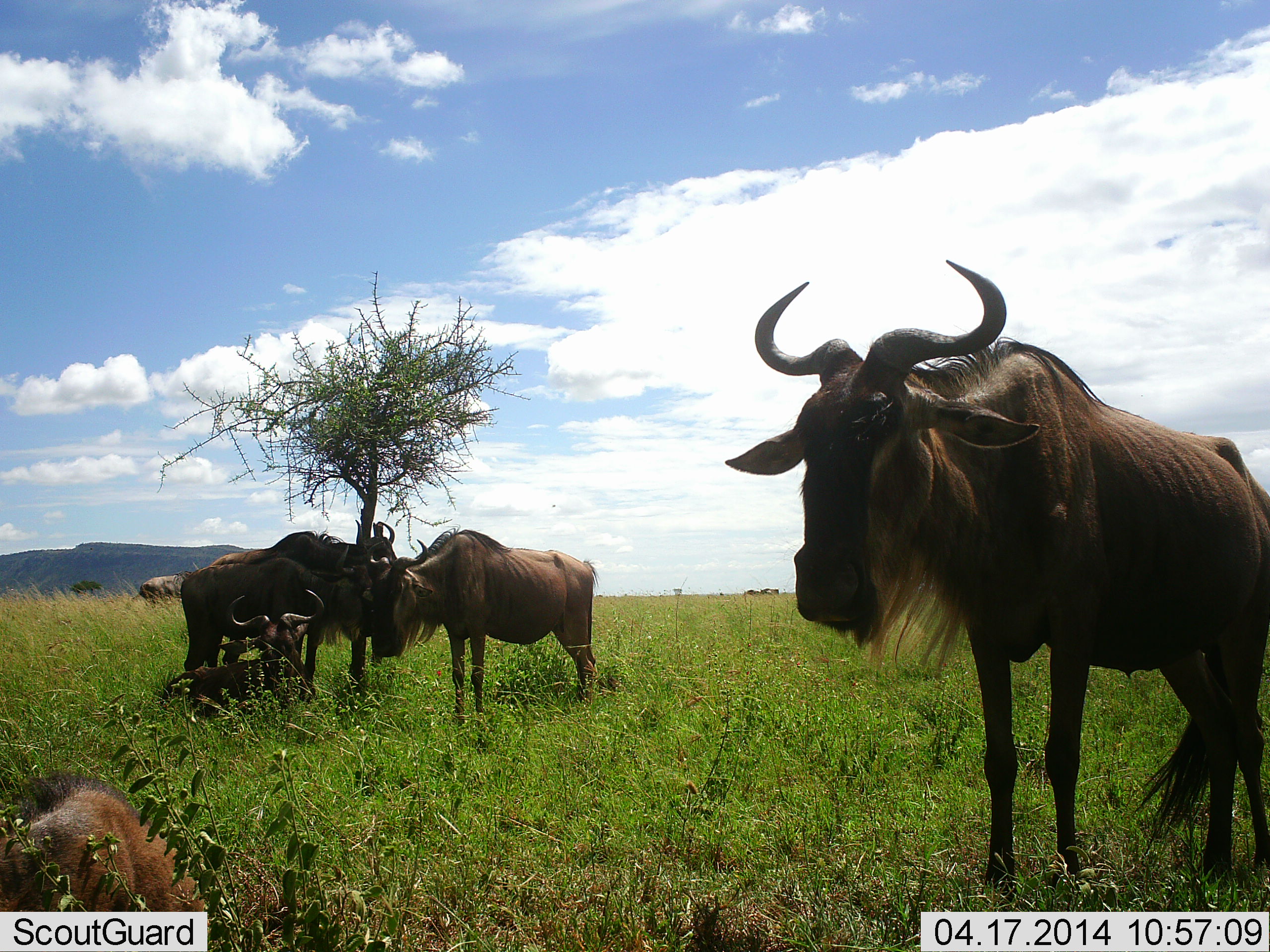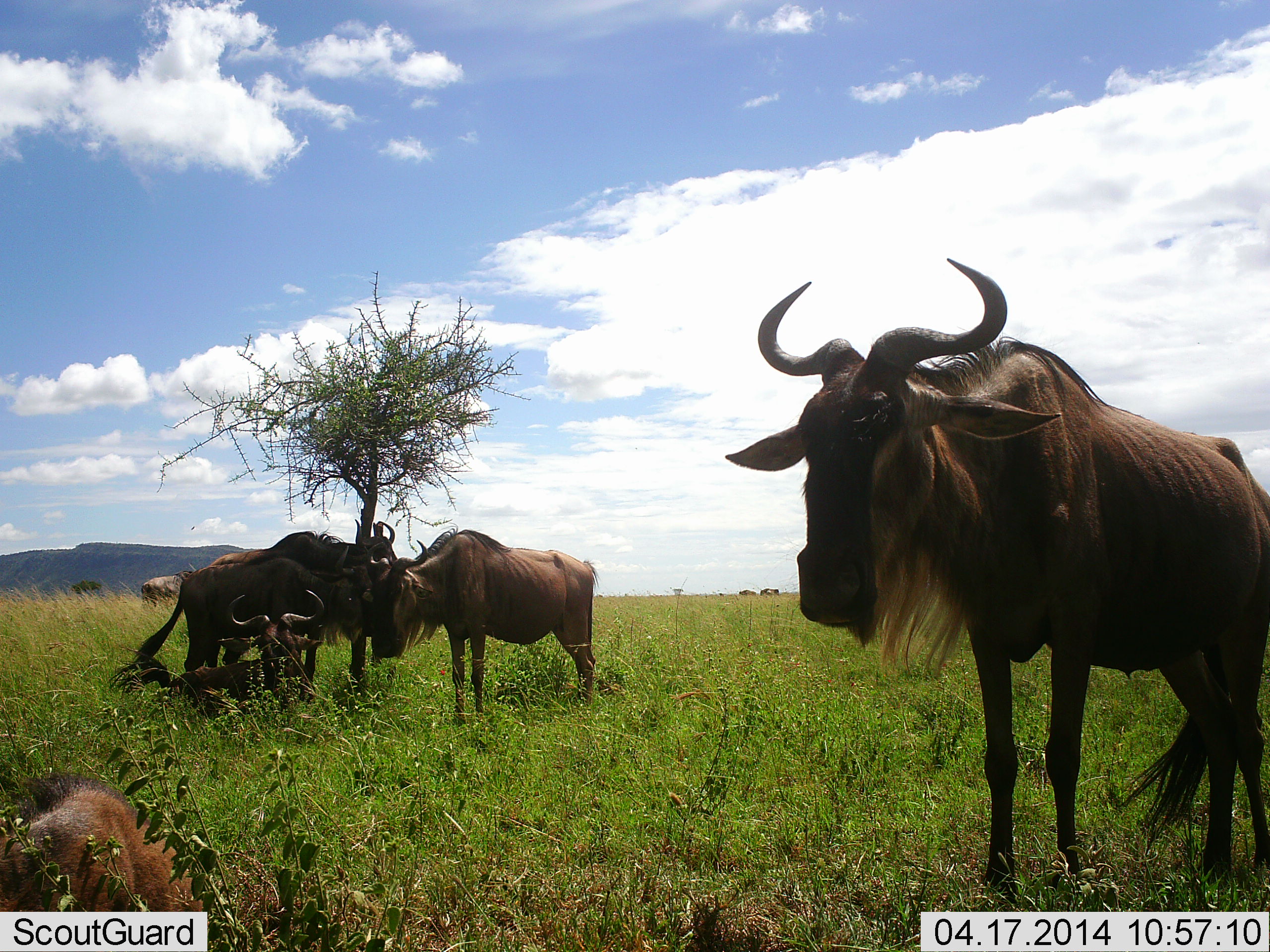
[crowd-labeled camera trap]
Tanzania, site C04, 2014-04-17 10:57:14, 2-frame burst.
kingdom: Animalia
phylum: Chordata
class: Mammalia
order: Artiodactyla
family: Bovidae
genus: Connochaetes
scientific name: Connochaetes taurinus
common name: blue wildebeest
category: wildebeest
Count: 8.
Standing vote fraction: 60%.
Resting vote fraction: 90%.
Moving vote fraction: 30%.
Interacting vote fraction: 20%.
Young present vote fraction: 30%.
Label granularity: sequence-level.